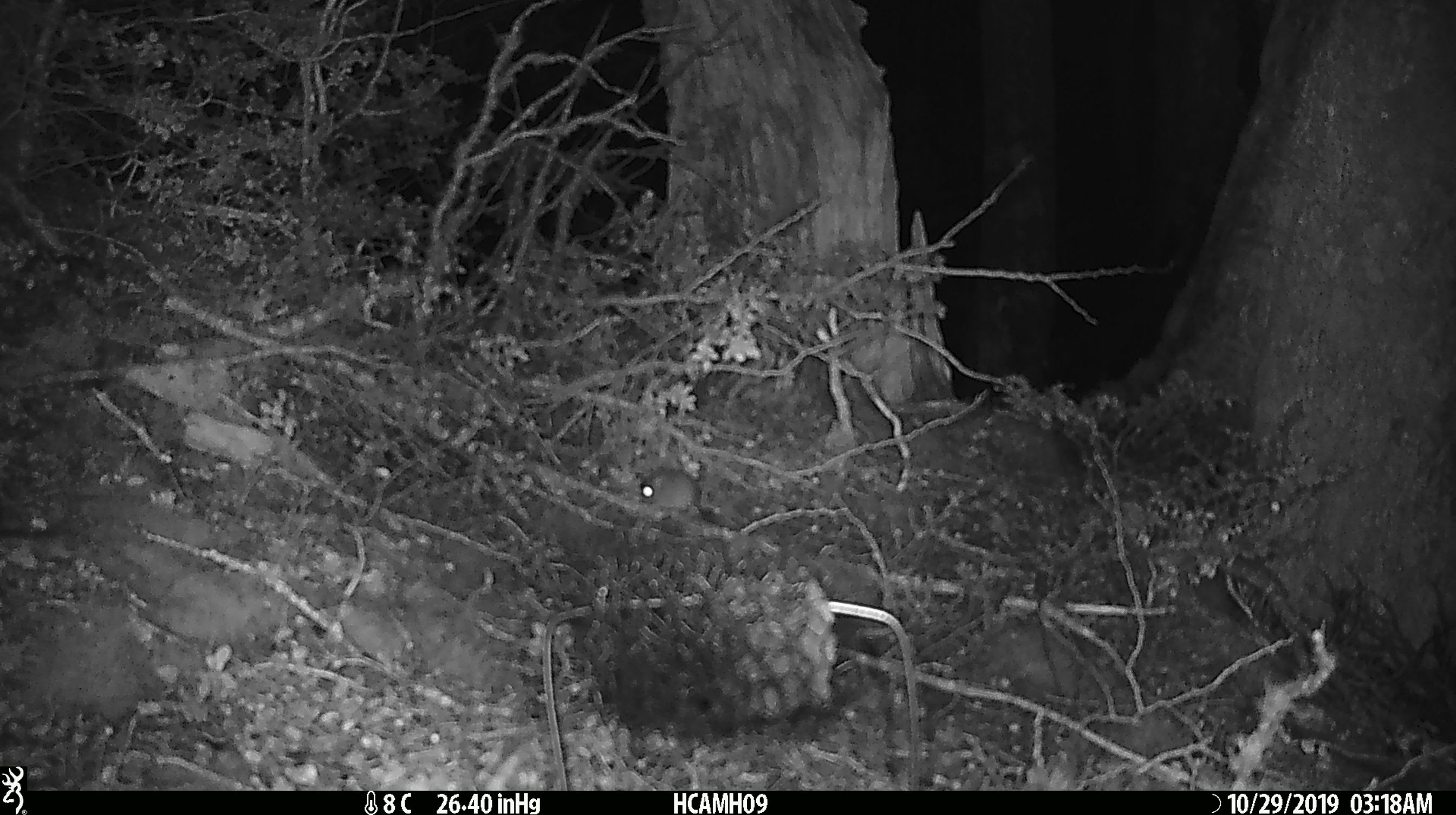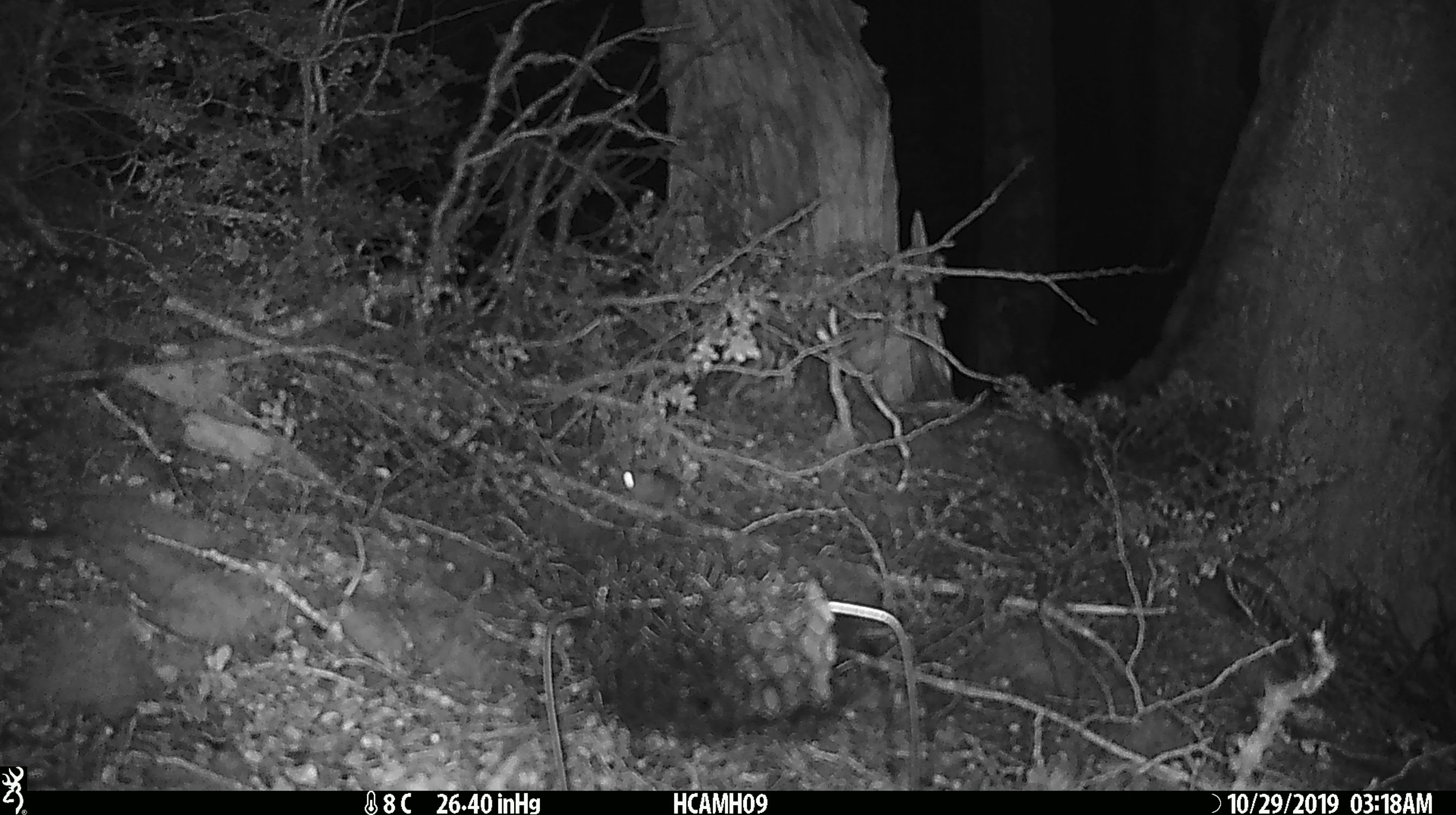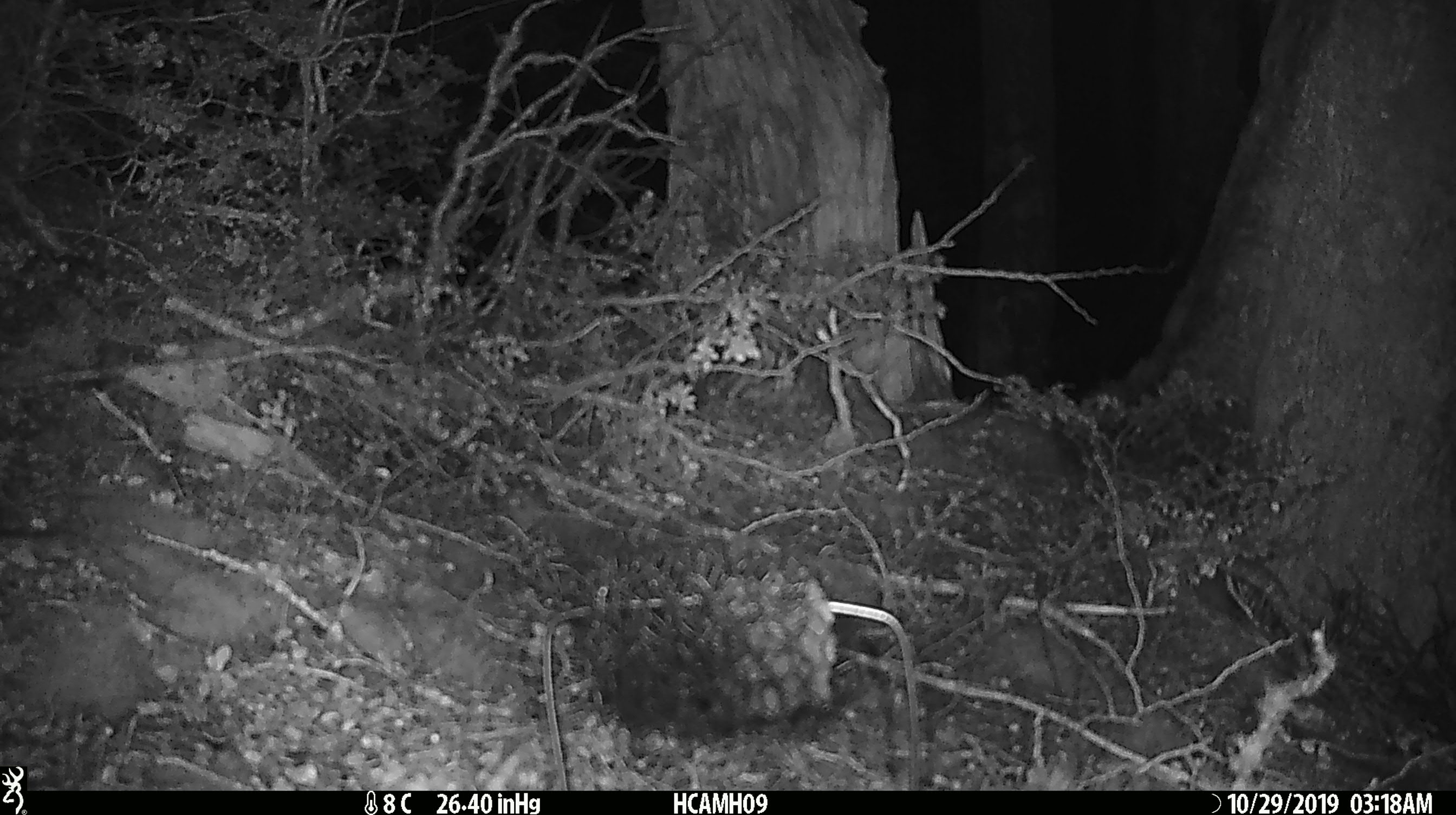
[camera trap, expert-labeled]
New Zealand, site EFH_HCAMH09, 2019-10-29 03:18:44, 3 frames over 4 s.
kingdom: Animalia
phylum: Chordata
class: Mammalia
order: Rodentia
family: Muridae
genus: Mus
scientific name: Mus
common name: mouse